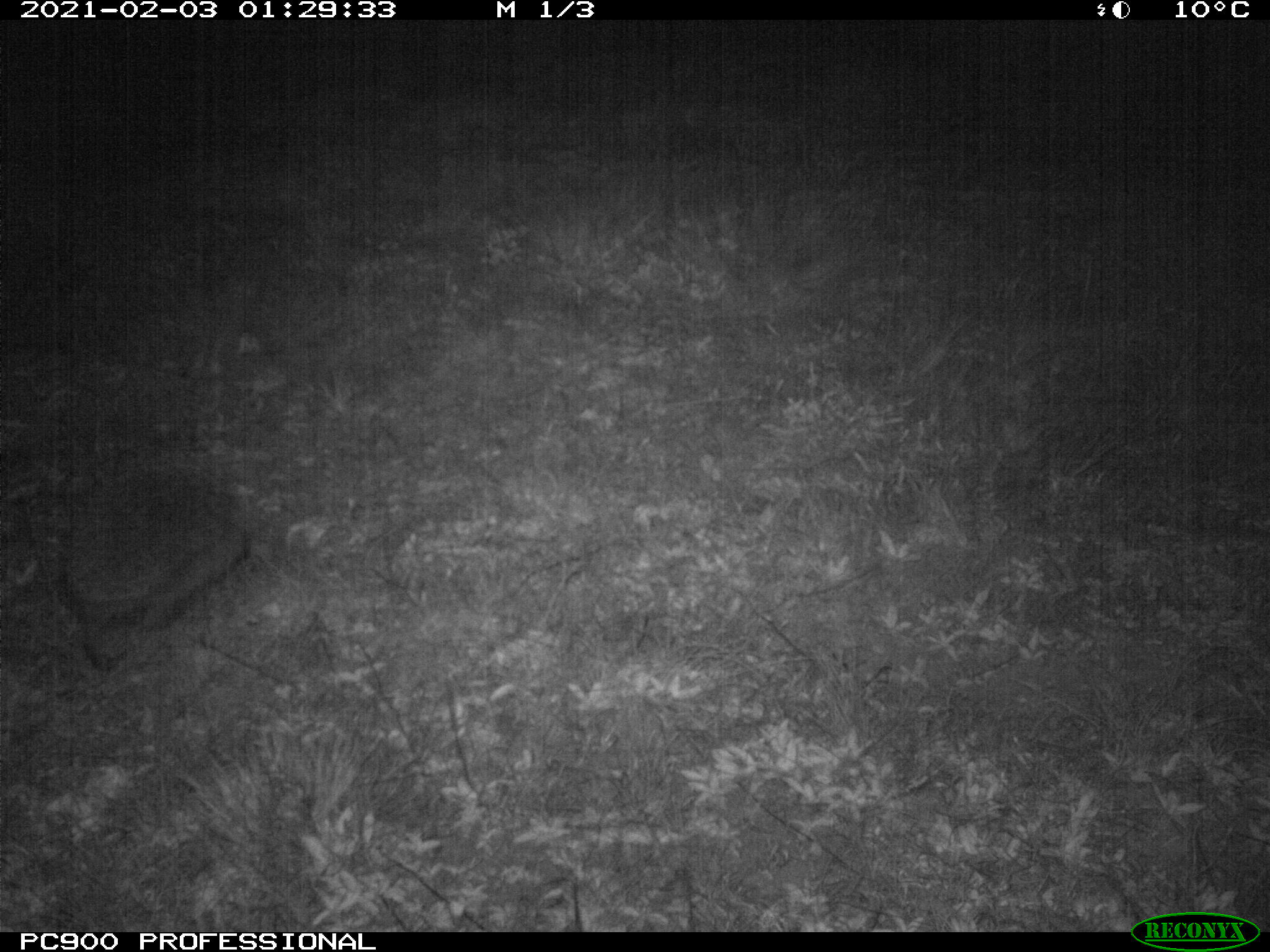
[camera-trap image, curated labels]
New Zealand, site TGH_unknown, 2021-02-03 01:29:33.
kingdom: Animalia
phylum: Chordata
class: Mammalia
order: Eulipotyphla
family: Erinaceidae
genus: Erinaceus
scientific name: Erinaceus europaeus europaeus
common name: european hedgehog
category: hedgehog